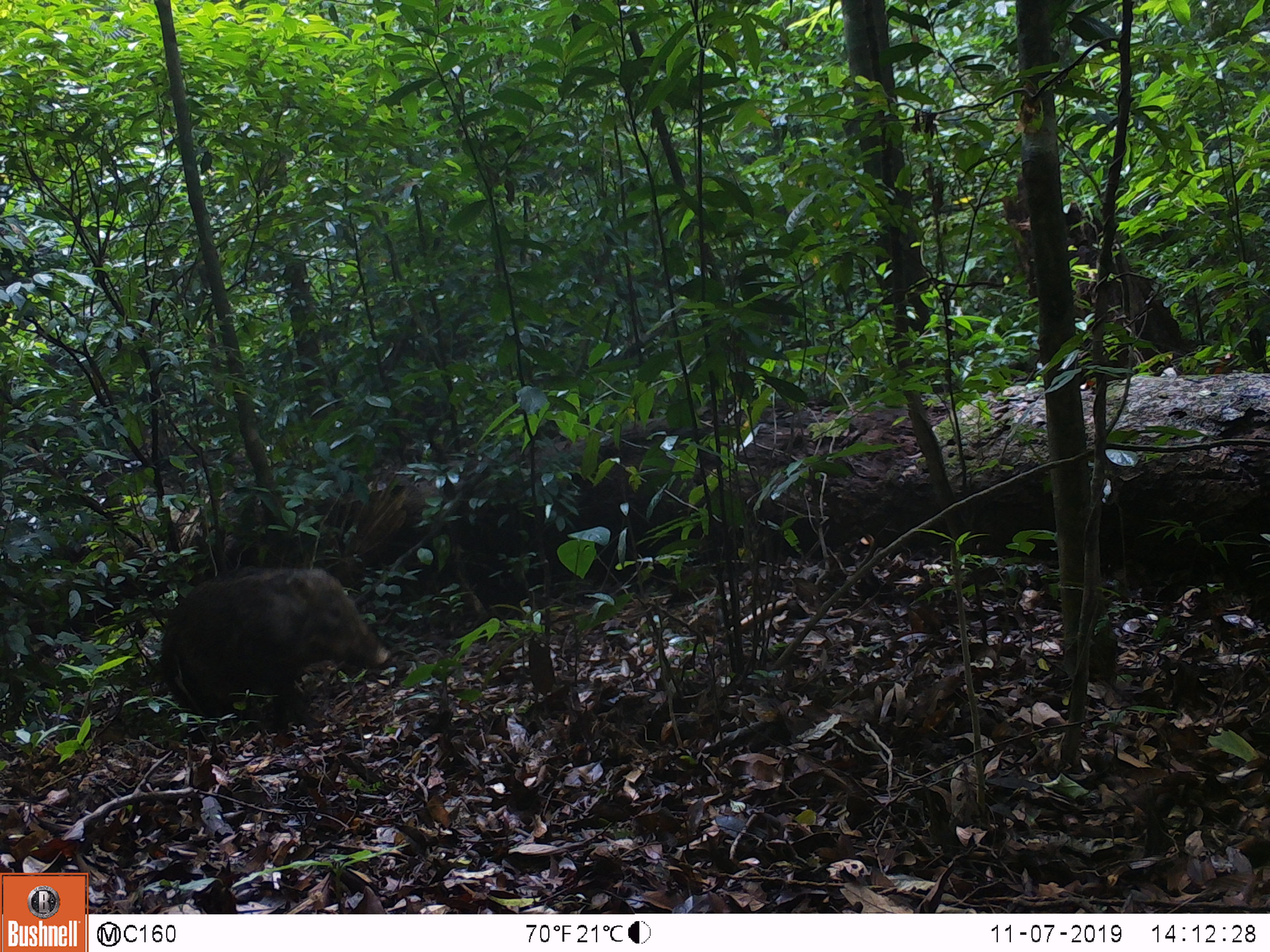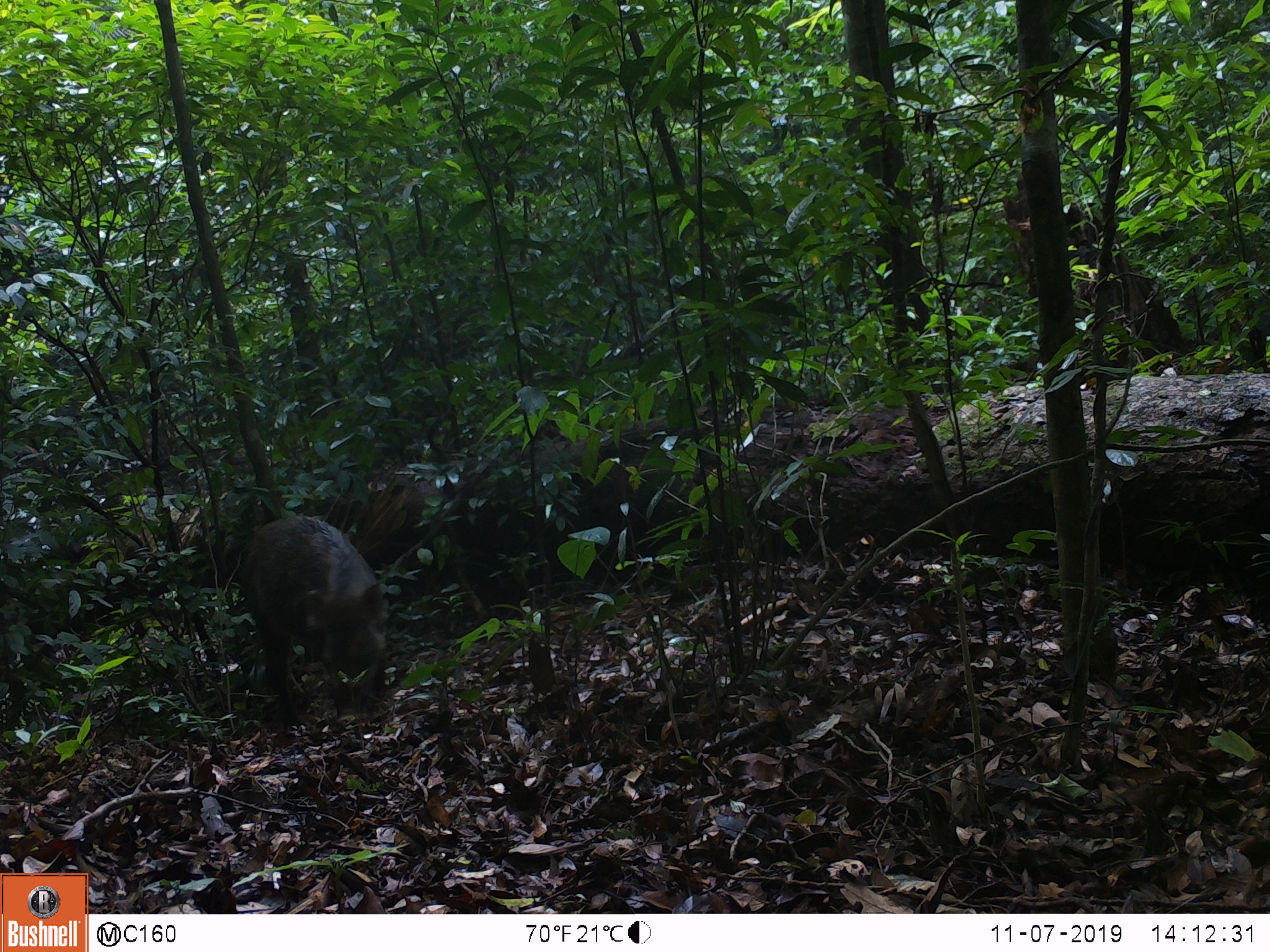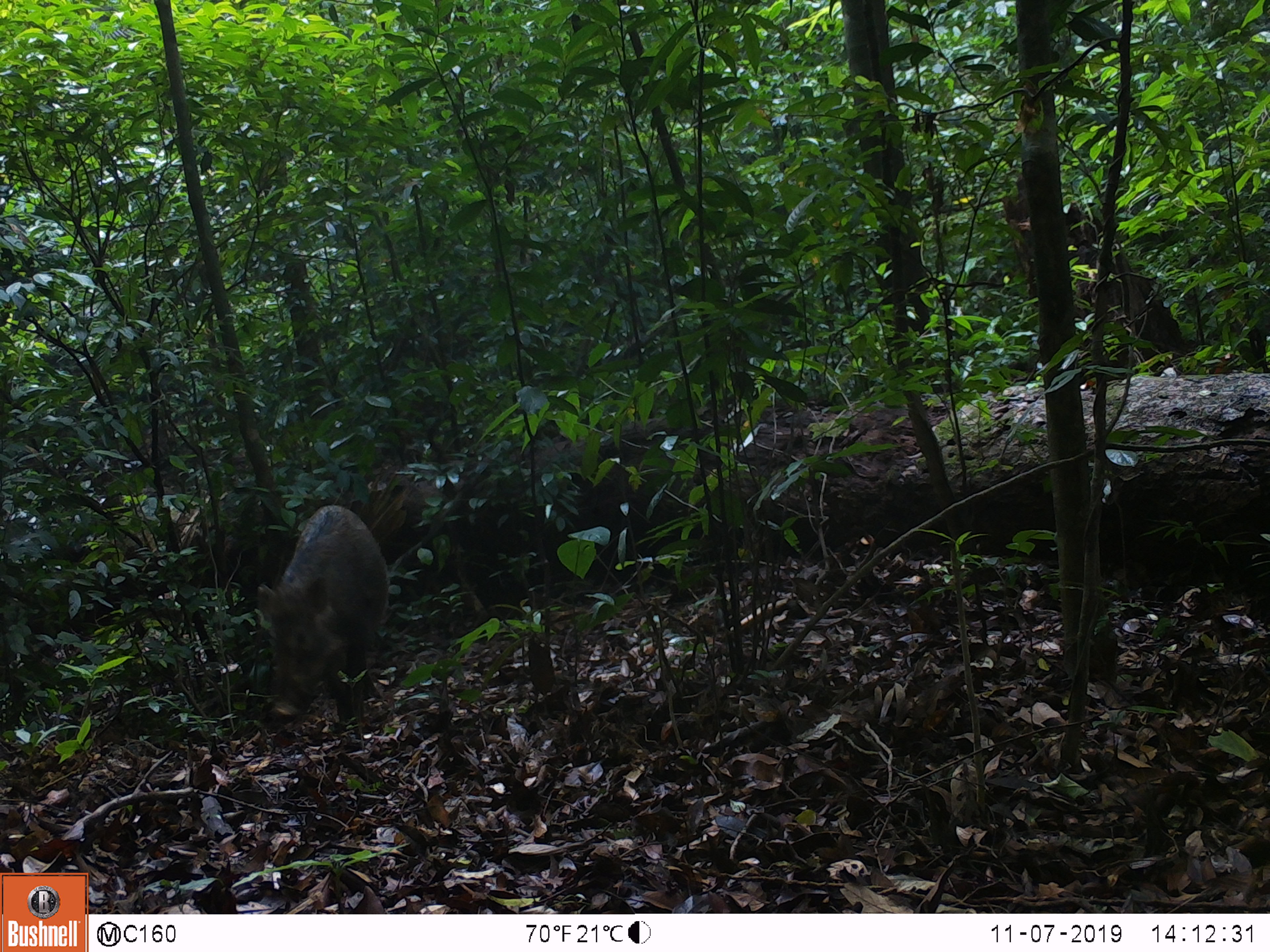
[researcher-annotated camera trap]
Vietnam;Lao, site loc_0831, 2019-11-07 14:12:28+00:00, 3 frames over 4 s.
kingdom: Animalia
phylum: Chordata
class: Mammalia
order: Artiodactyla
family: Suidae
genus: Sus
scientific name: Sus scrofa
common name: eurasian wild pig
Eurasian wild pig (Sus scrofa). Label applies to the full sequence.